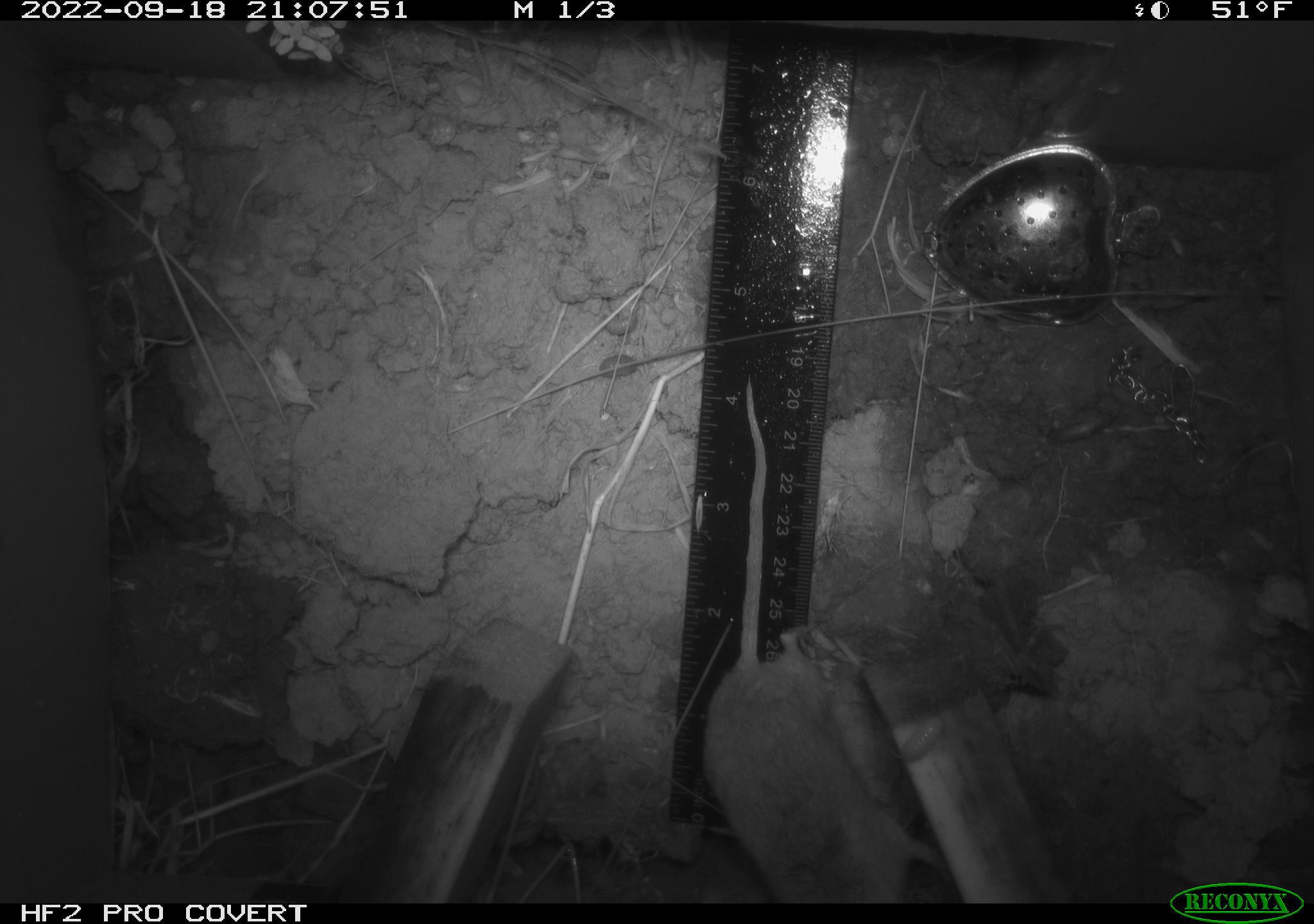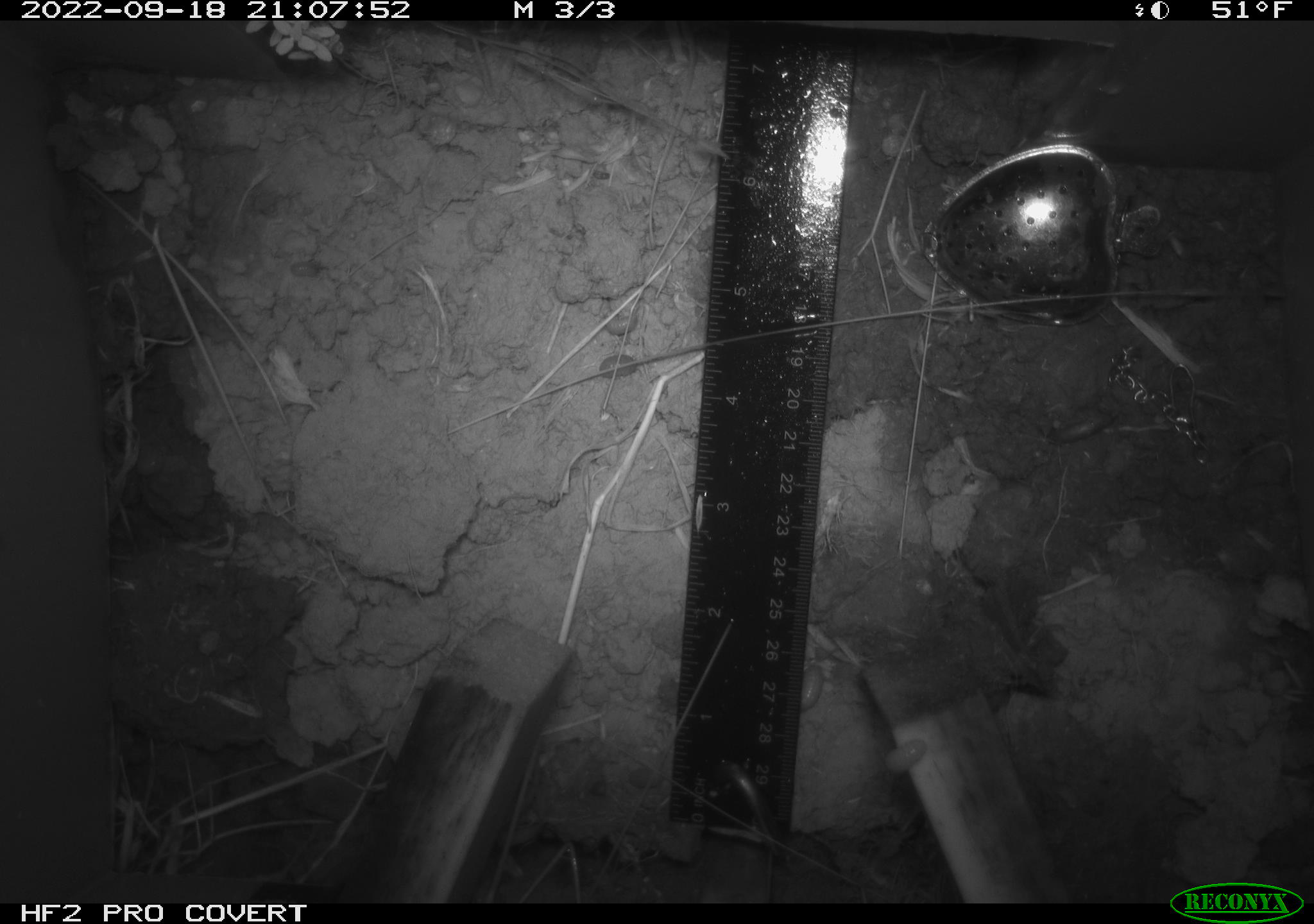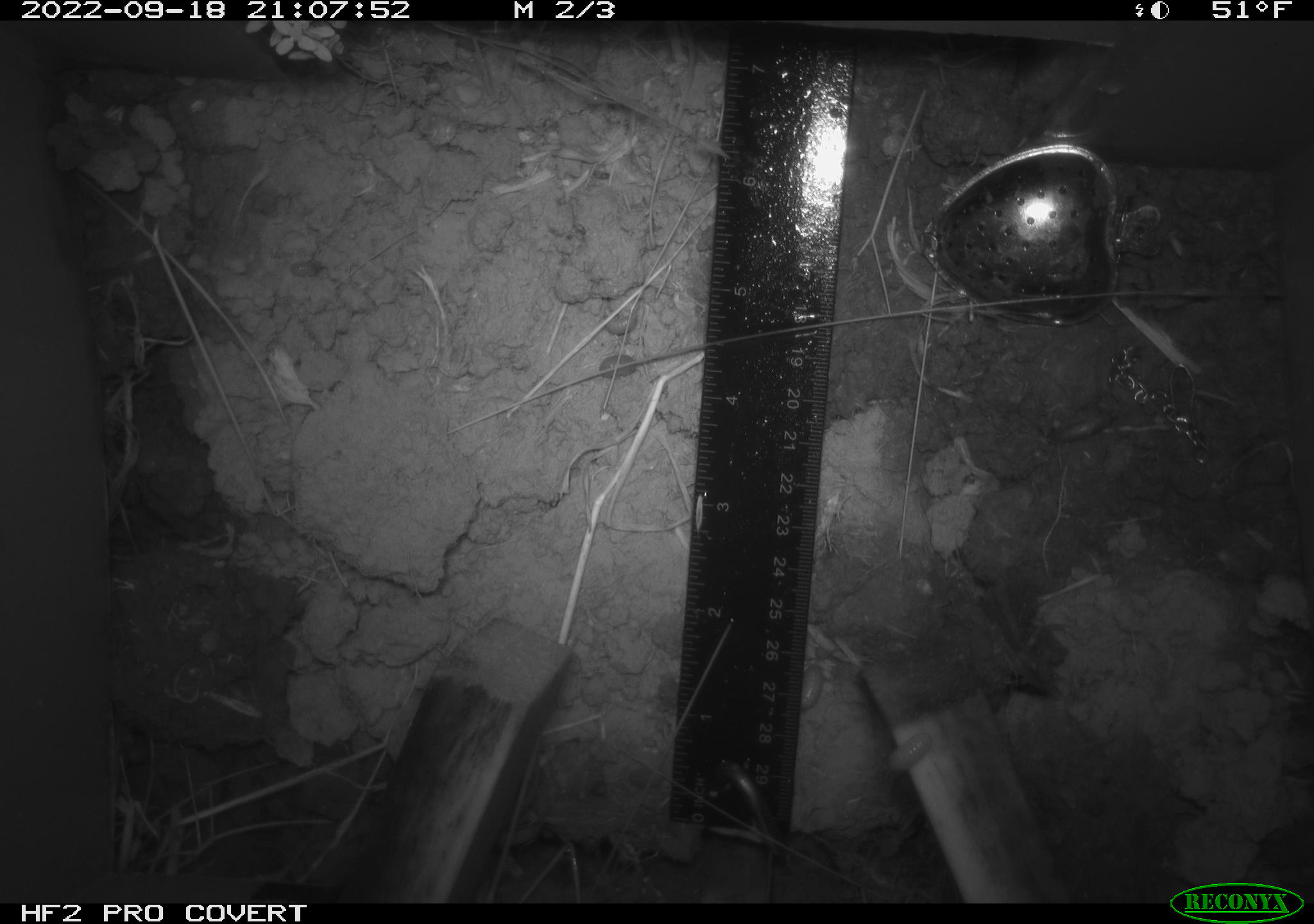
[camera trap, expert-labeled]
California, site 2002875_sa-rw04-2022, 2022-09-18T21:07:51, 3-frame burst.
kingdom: Animalia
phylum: Arthropoda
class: Malacostraca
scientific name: Malacostraca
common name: amphipods, crabs, isopods, krill, lobsters and shrimps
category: malacostracan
Malacostracan (amphipods, crabs, isopods, krill, lobsters and shrimps) (Malacostraca).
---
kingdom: Animalia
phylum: Chordata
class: Mammalia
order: Rodentia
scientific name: Rodentia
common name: mouse species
Mouse species (Rodentia).